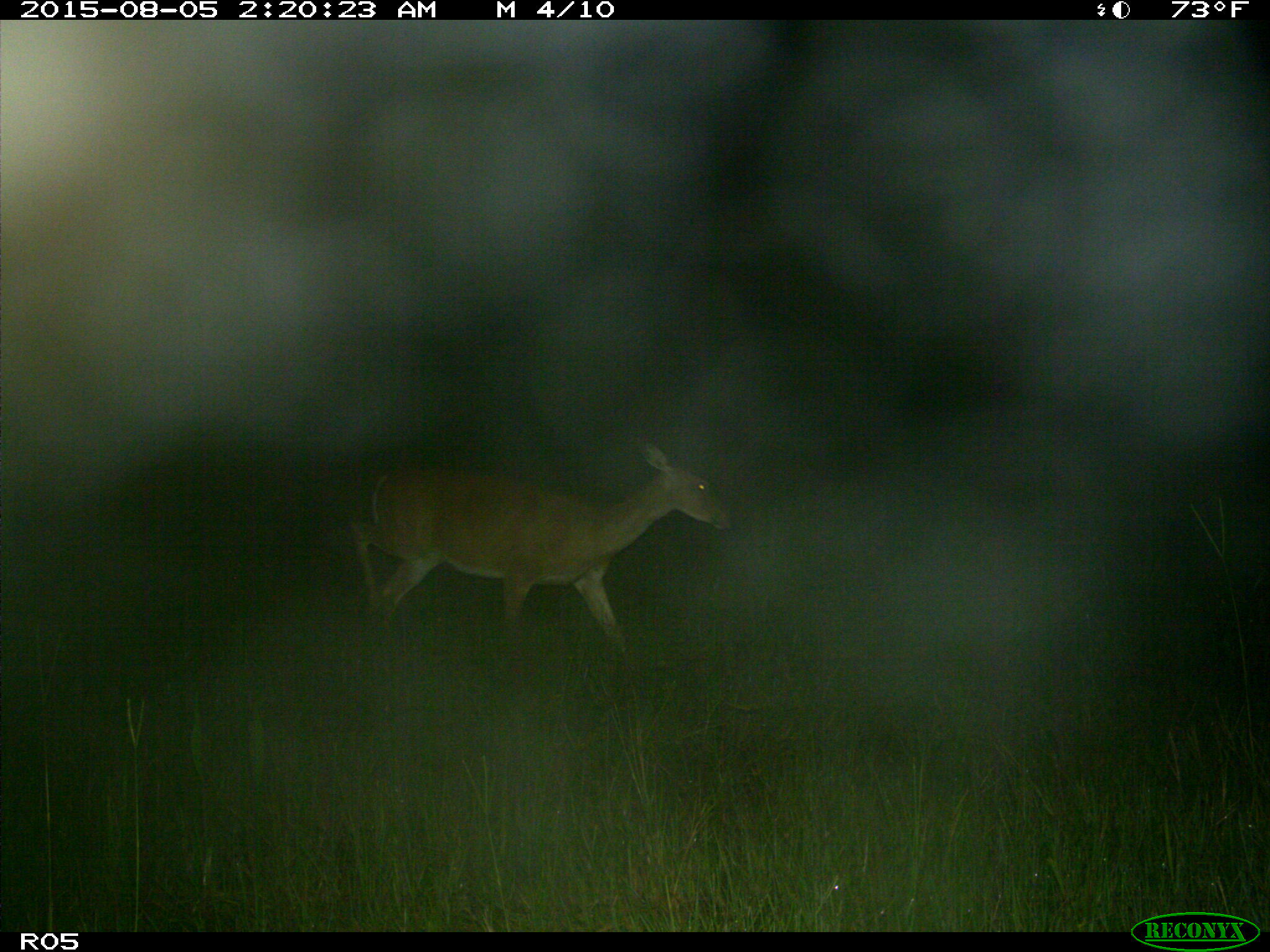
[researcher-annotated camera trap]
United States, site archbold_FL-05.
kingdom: Animalia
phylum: Chordata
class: Mammalia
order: Artiodactyla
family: Cervidae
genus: Odocoileus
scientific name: Odocoileus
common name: deer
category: unidentified deer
Unidentified deer (deer) (Odocoileus).